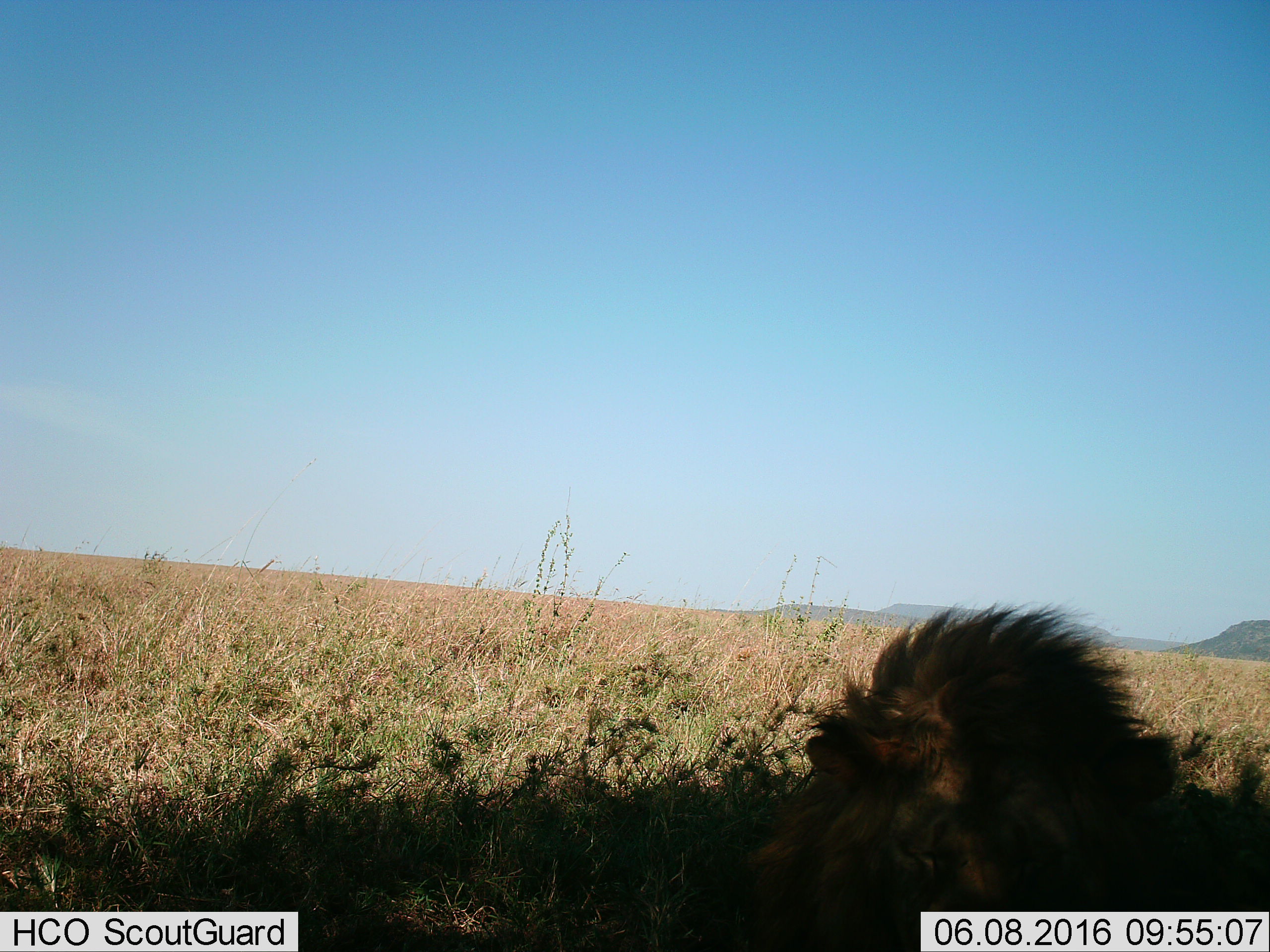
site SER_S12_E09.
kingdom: Animalia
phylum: Chordata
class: Mammalia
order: Carnivora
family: Felidae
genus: Panthera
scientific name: Panthera leo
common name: lion male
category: lionmale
Lionmale (lion male) (Panthera leo), count 1. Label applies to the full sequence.